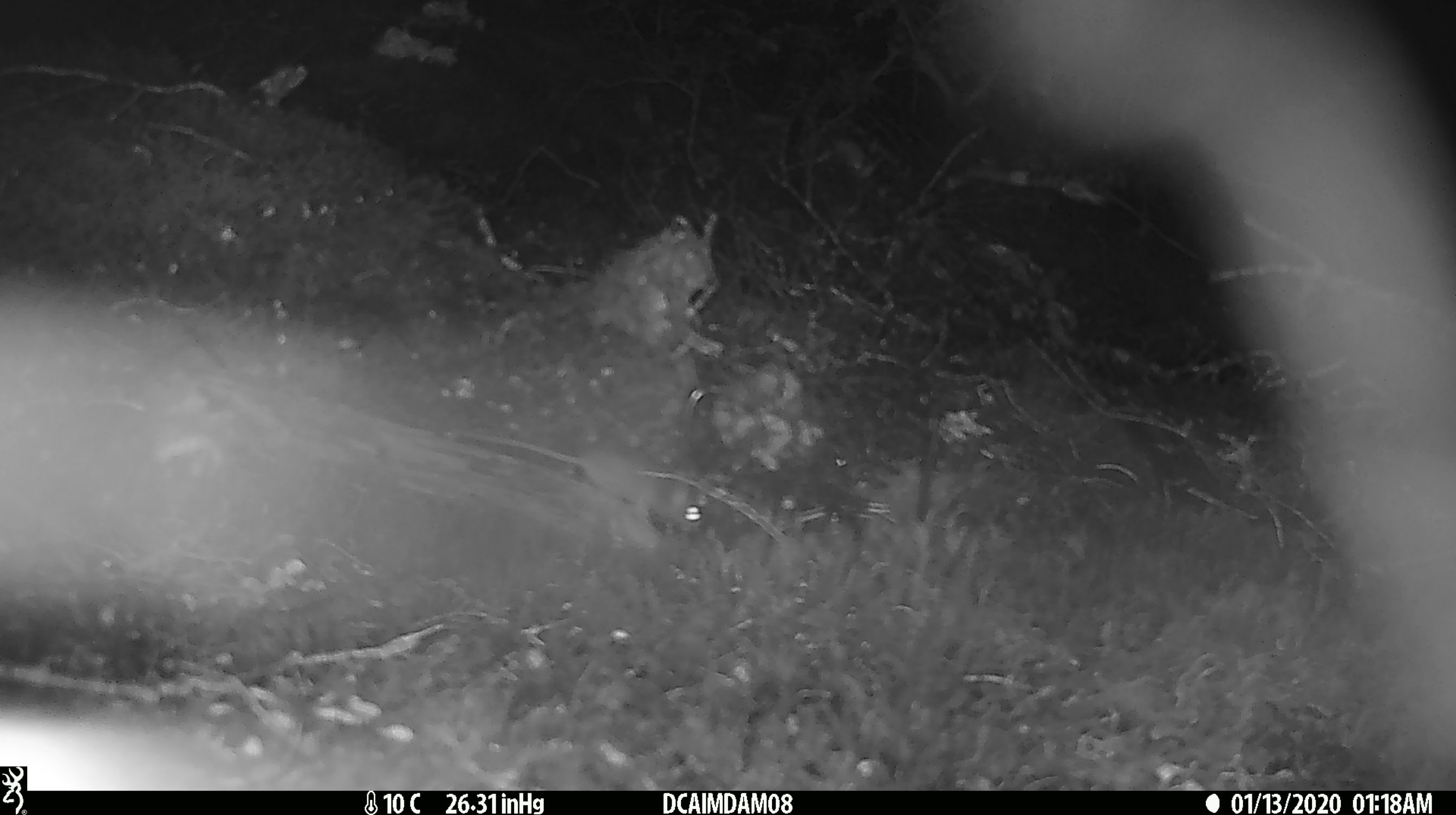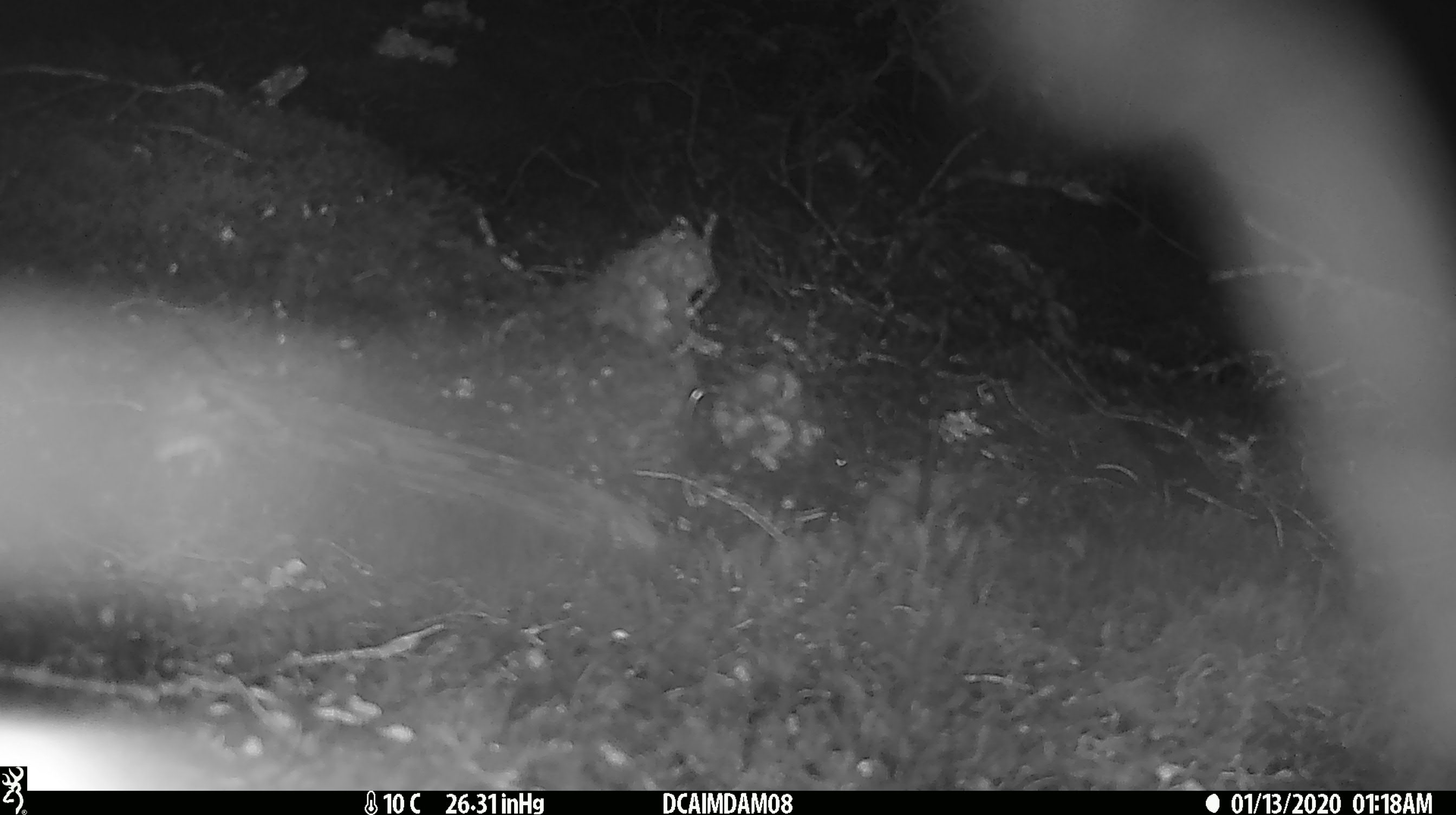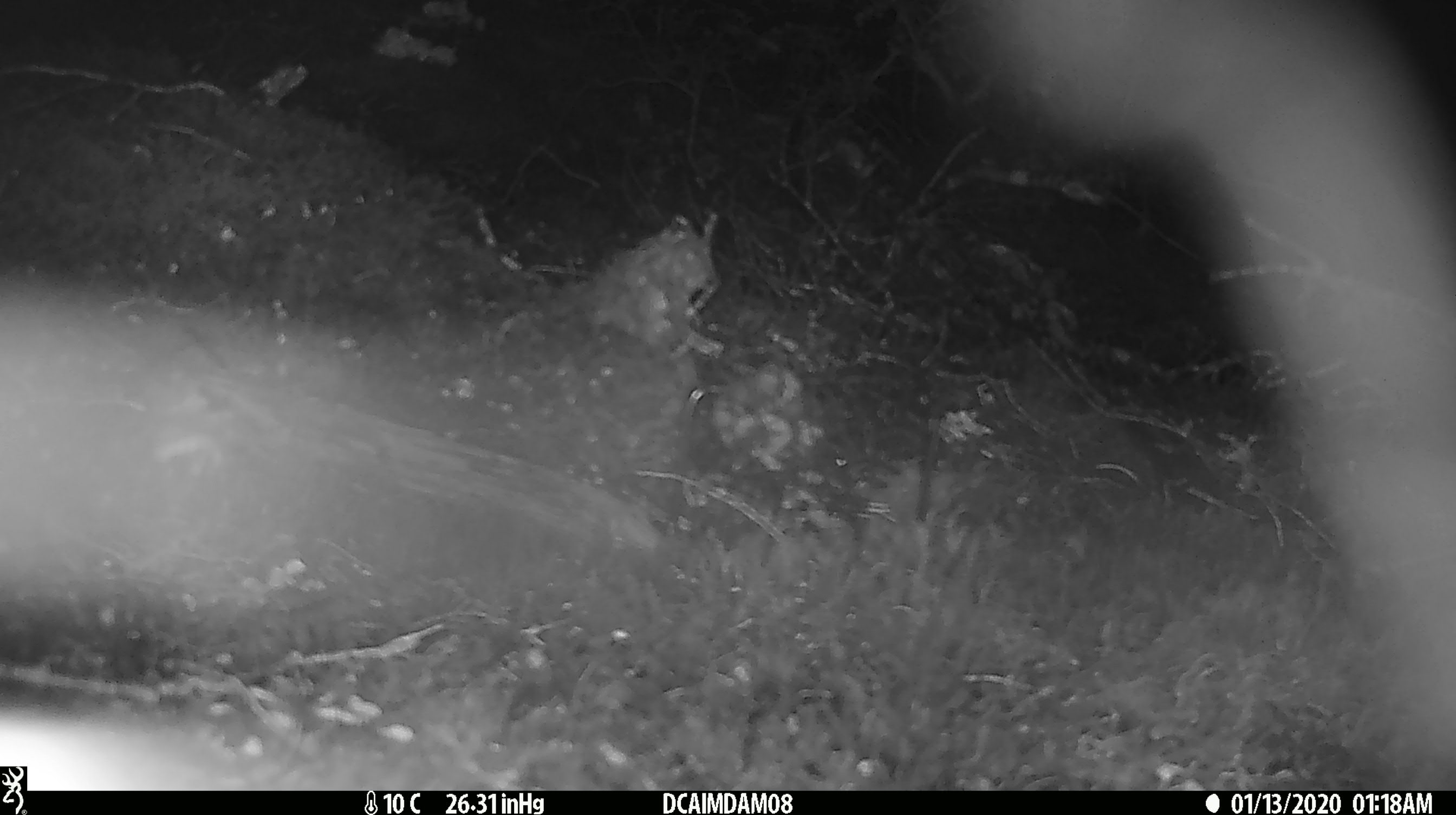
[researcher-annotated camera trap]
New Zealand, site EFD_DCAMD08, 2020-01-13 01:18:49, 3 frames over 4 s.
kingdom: Animalia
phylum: Chordata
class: Mammalia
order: Rodentia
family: Muridae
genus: Mus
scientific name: Mus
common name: mouse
Mouse (Mus).